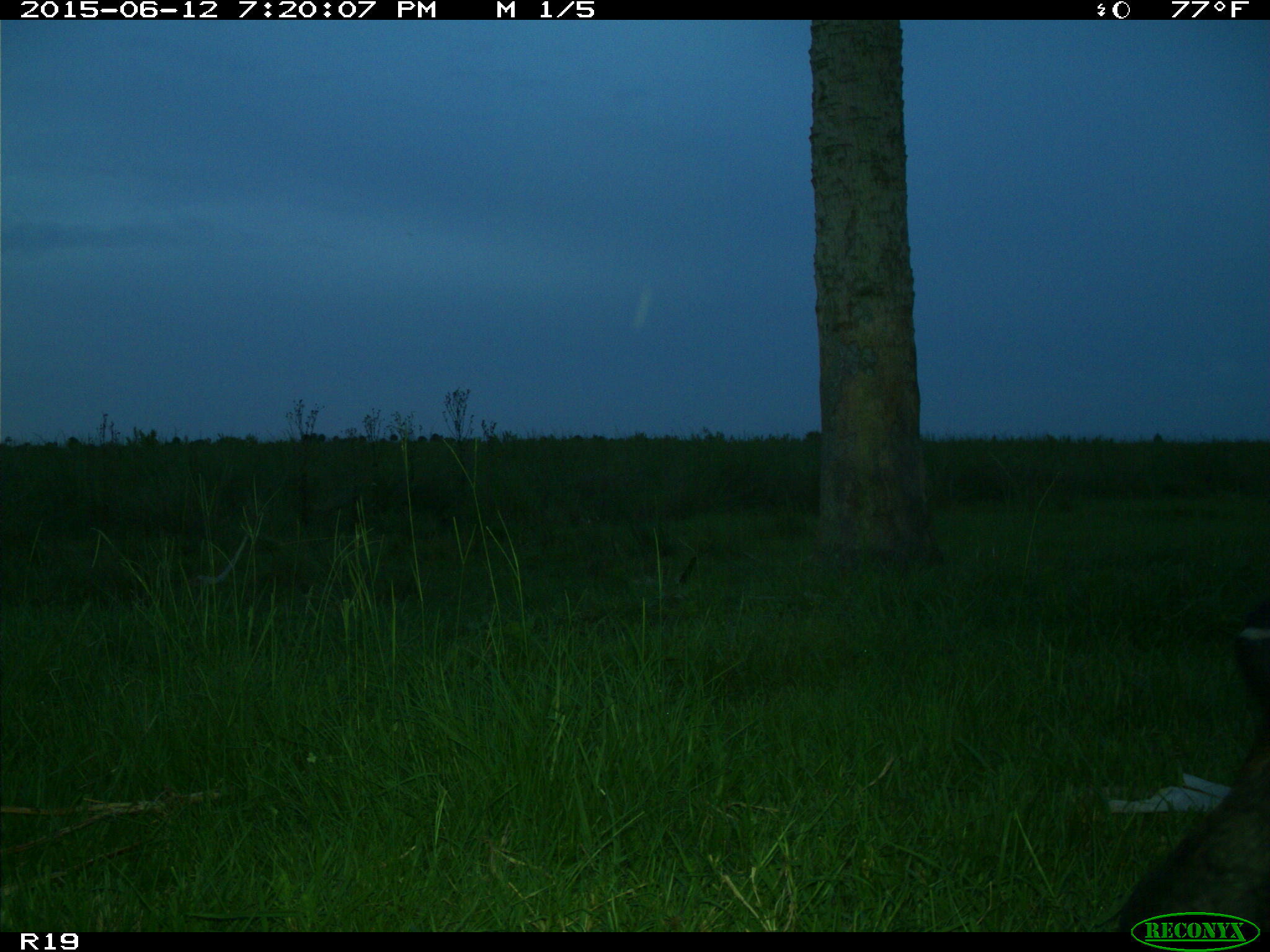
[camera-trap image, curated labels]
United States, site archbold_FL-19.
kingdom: Animalia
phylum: Chordata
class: Mammalia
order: Artiodactyla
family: Bovidae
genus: Bos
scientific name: Bos taurus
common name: domestic cow